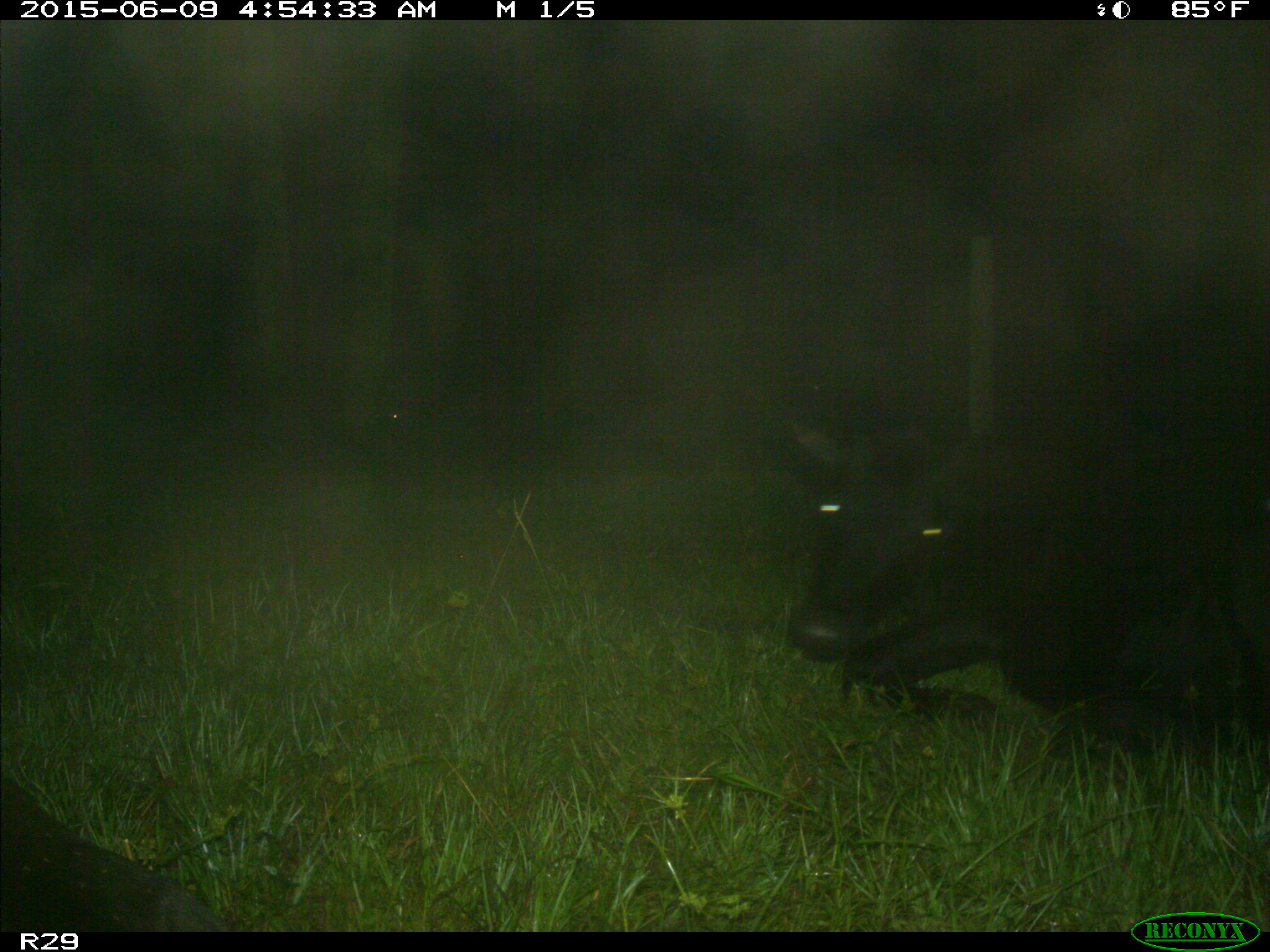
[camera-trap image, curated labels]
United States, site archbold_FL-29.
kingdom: Animalia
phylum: Chordata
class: Mammalia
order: Artiodactyla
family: Bovidae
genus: Bos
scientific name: Bos taurus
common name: domestic cow